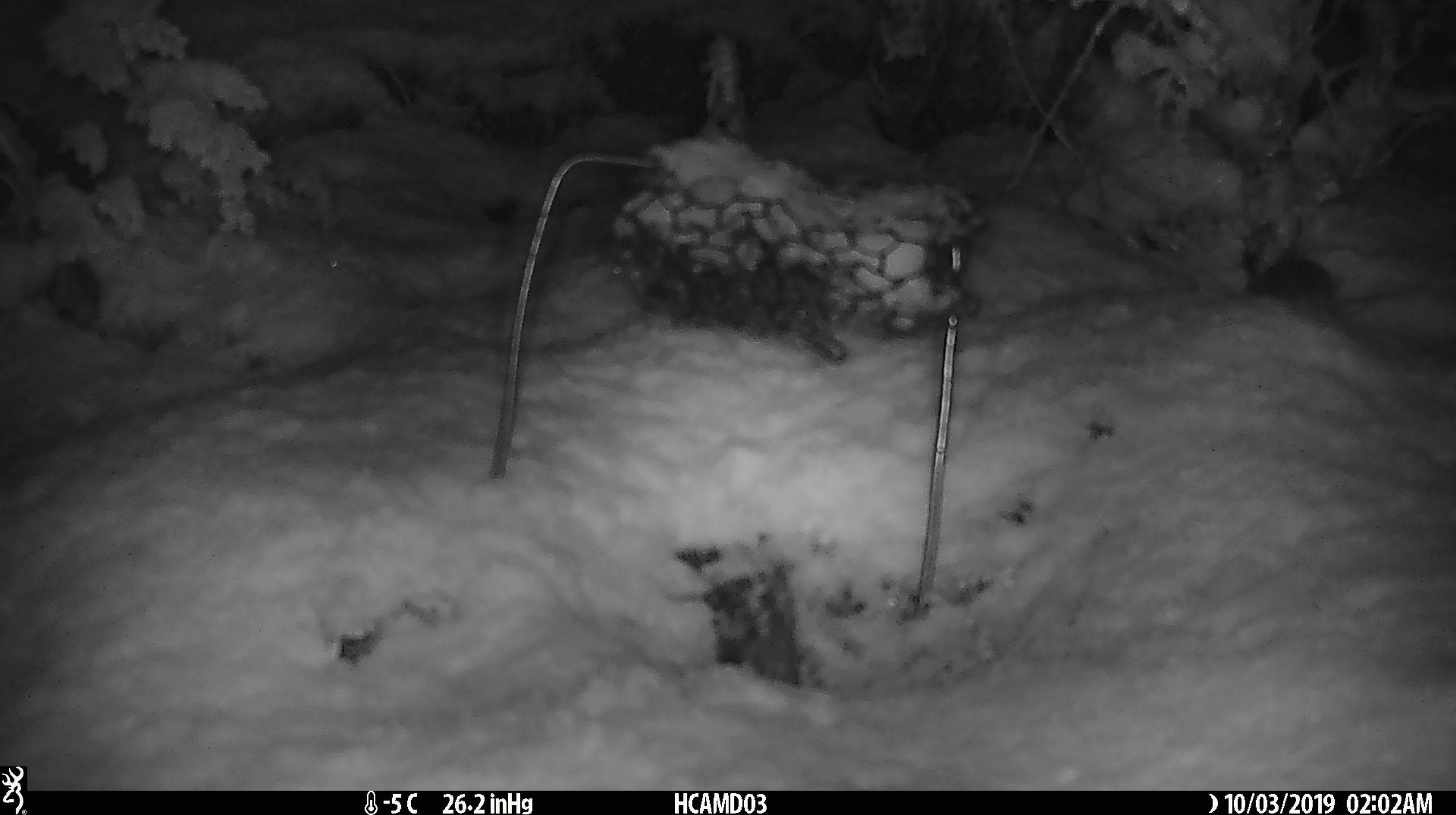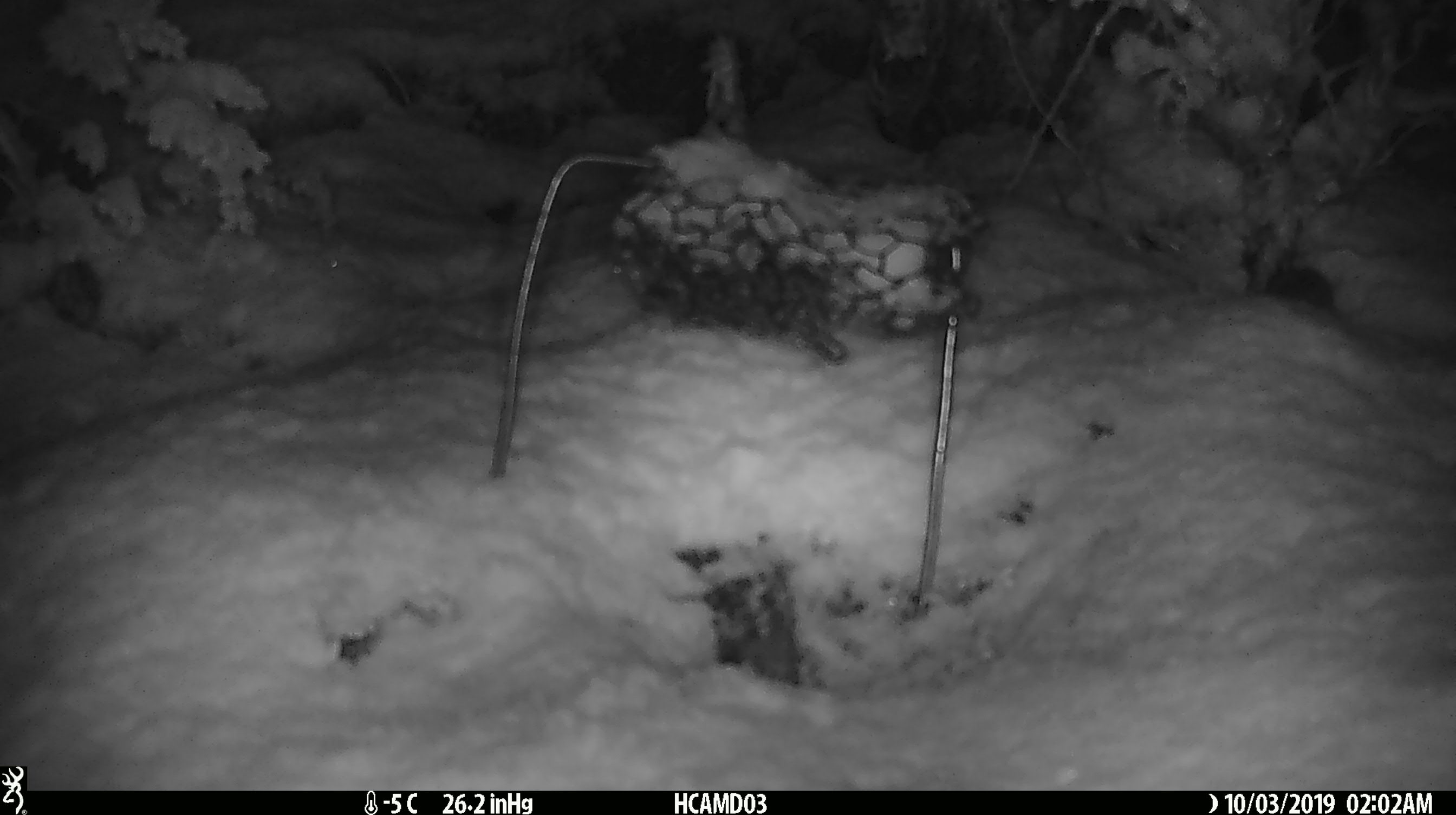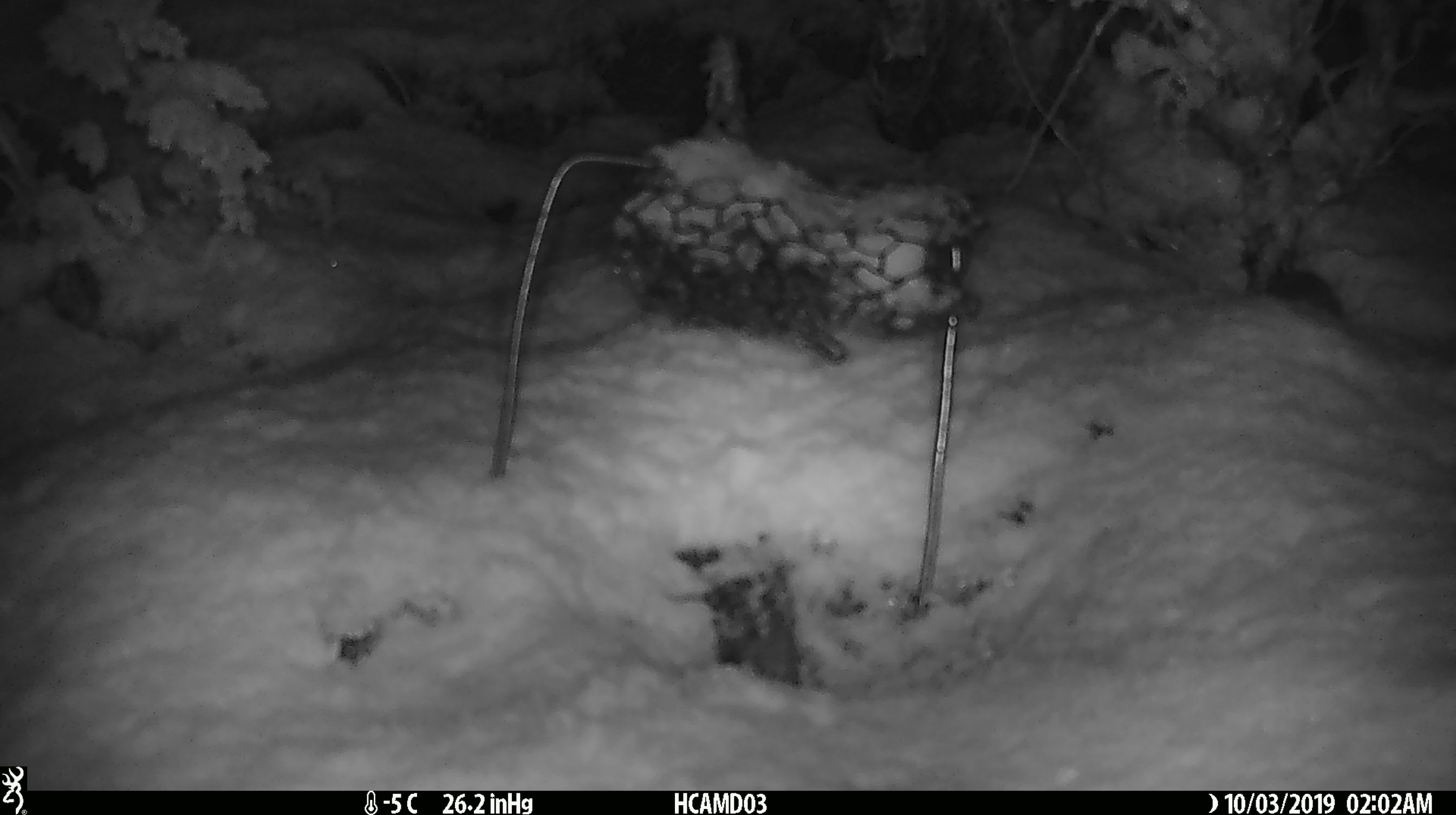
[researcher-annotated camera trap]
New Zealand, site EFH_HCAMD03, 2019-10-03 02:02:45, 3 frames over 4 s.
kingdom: Animalia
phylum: Chordata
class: Mammalia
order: Rodentia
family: Muridae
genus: Mus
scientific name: Mus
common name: mouse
Mouse (Mus).